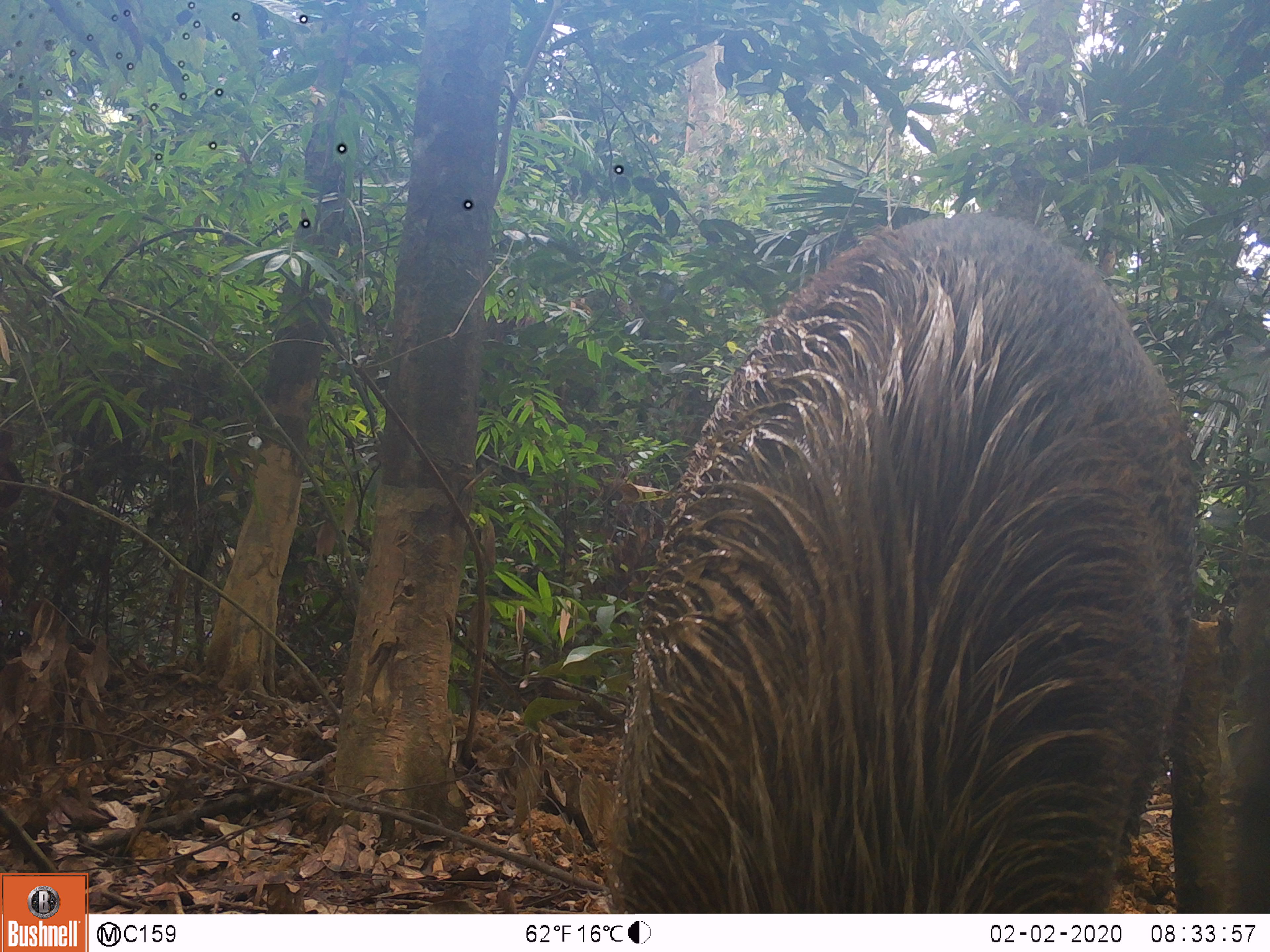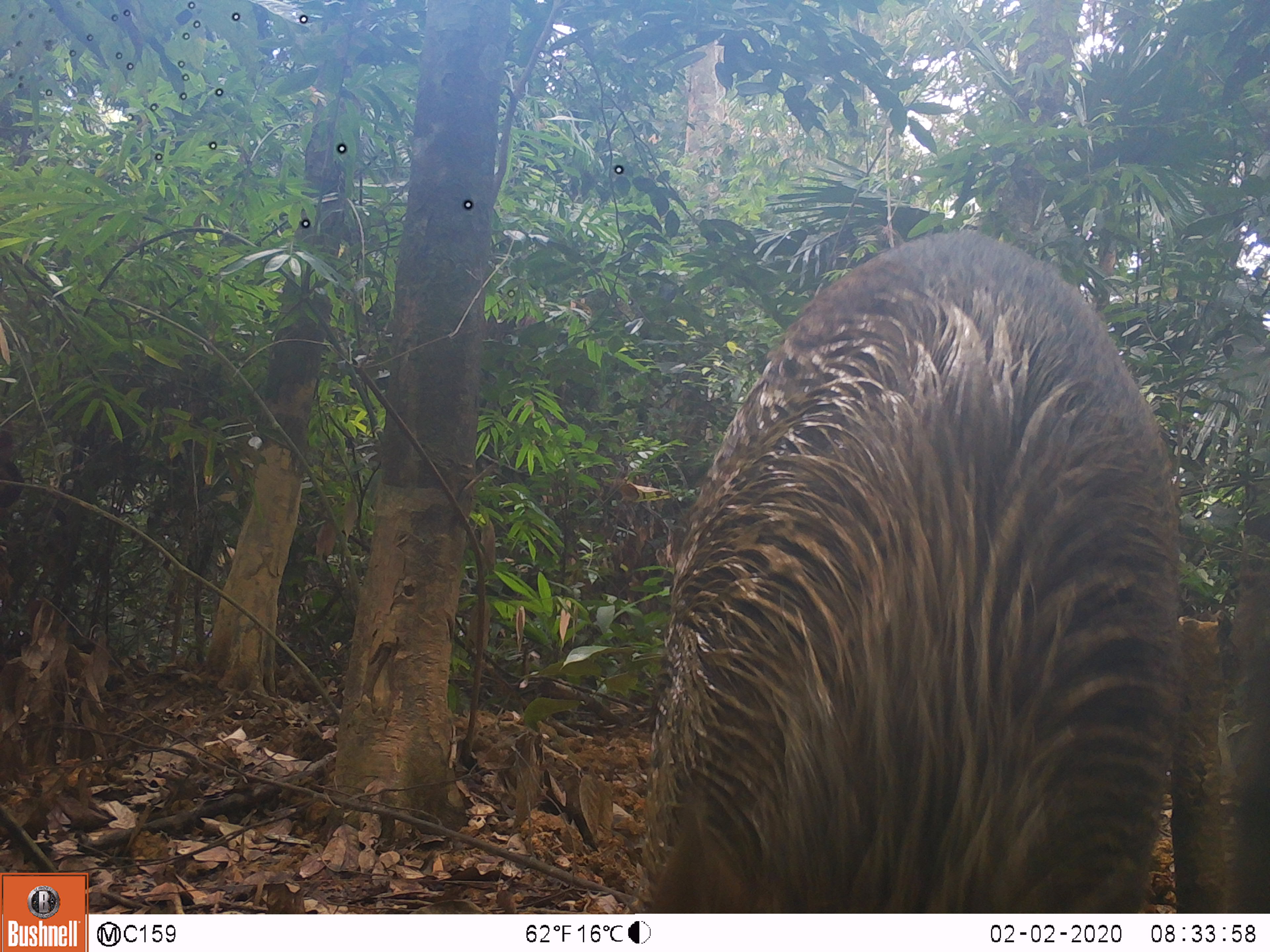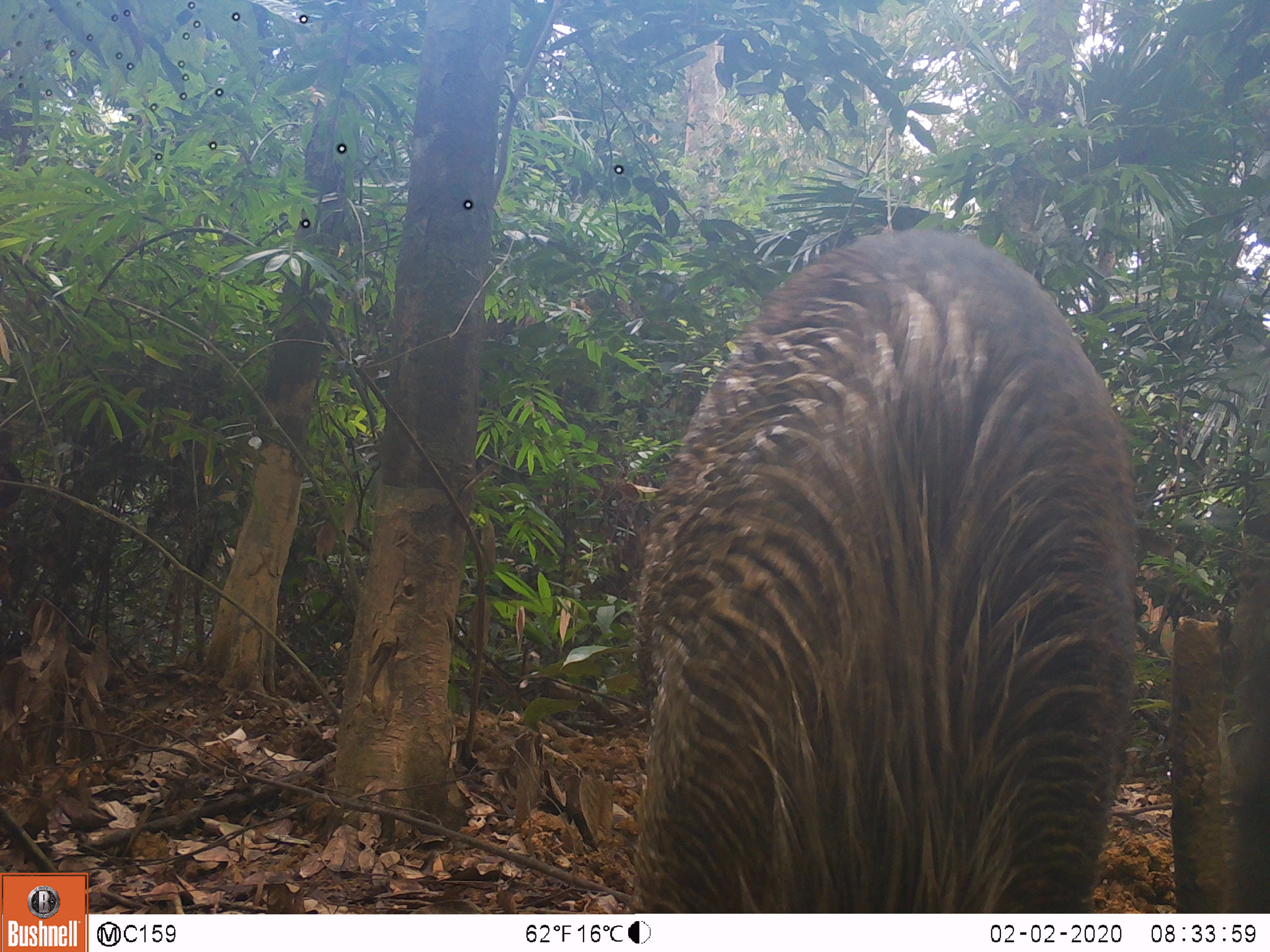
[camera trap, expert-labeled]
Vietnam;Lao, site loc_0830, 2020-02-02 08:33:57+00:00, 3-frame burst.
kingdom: Animalia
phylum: Chordata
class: Mammalia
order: Artiodactyla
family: Suidae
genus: Sus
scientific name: Sus scrofa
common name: eurasian wild pig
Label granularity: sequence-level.